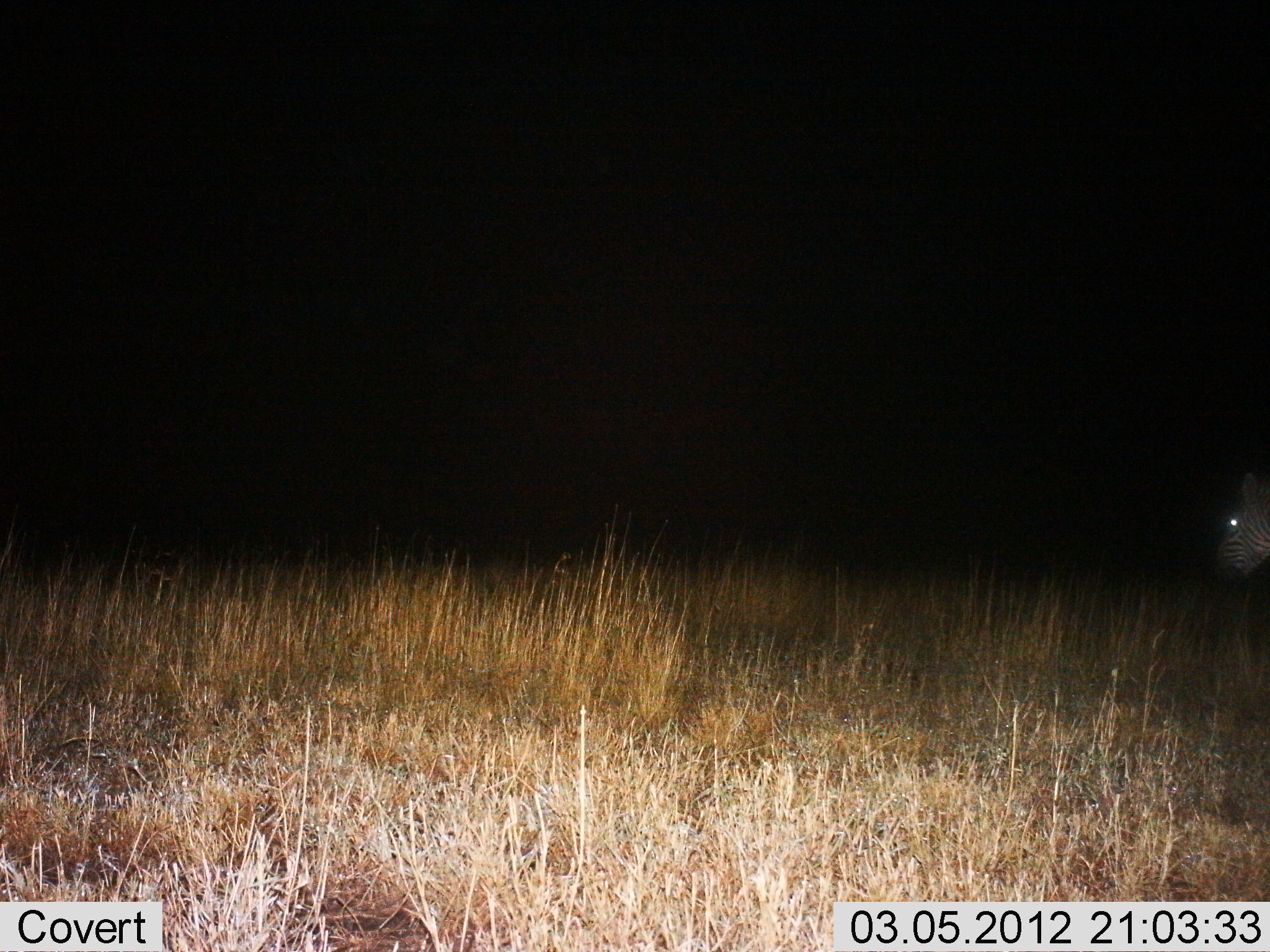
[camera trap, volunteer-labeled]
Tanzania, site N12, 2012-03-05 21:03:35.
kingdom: Animalia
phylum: Chordata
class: Mammalia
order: Perissodactyla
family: Equidae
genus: Equus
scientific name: Equus quagga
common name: plains zebra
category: zebra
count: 1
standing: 60%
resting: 0%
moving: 40%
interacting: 0%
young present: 0%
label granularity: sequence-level